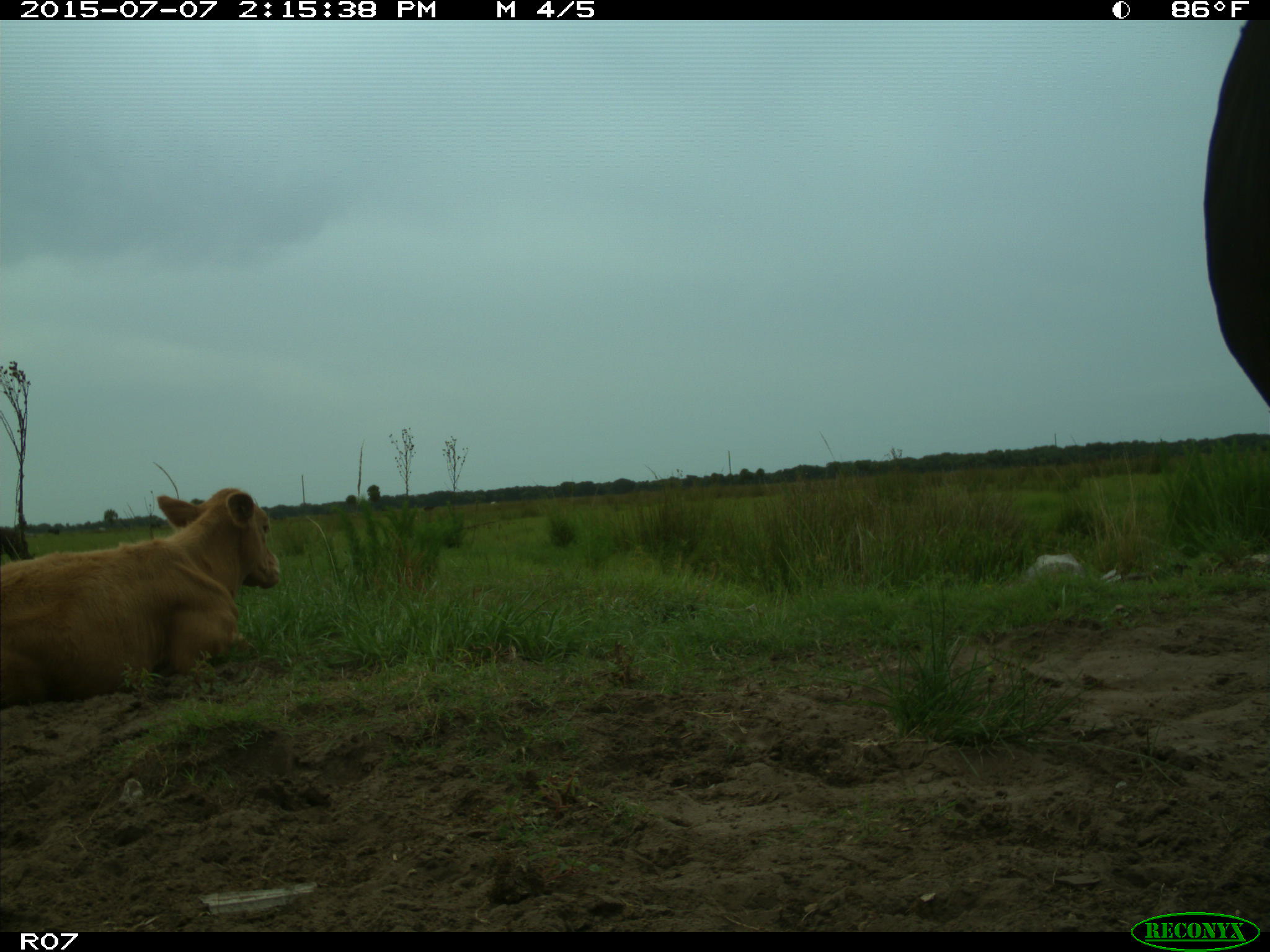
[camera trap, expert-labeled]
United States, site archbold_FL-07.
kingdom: Animalia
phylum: Chordata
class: Mammalia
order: Artiodactyla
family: Bovidae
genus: Bos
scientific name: Bos taurus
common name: domestic cow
Bos taurus (domestic cow).